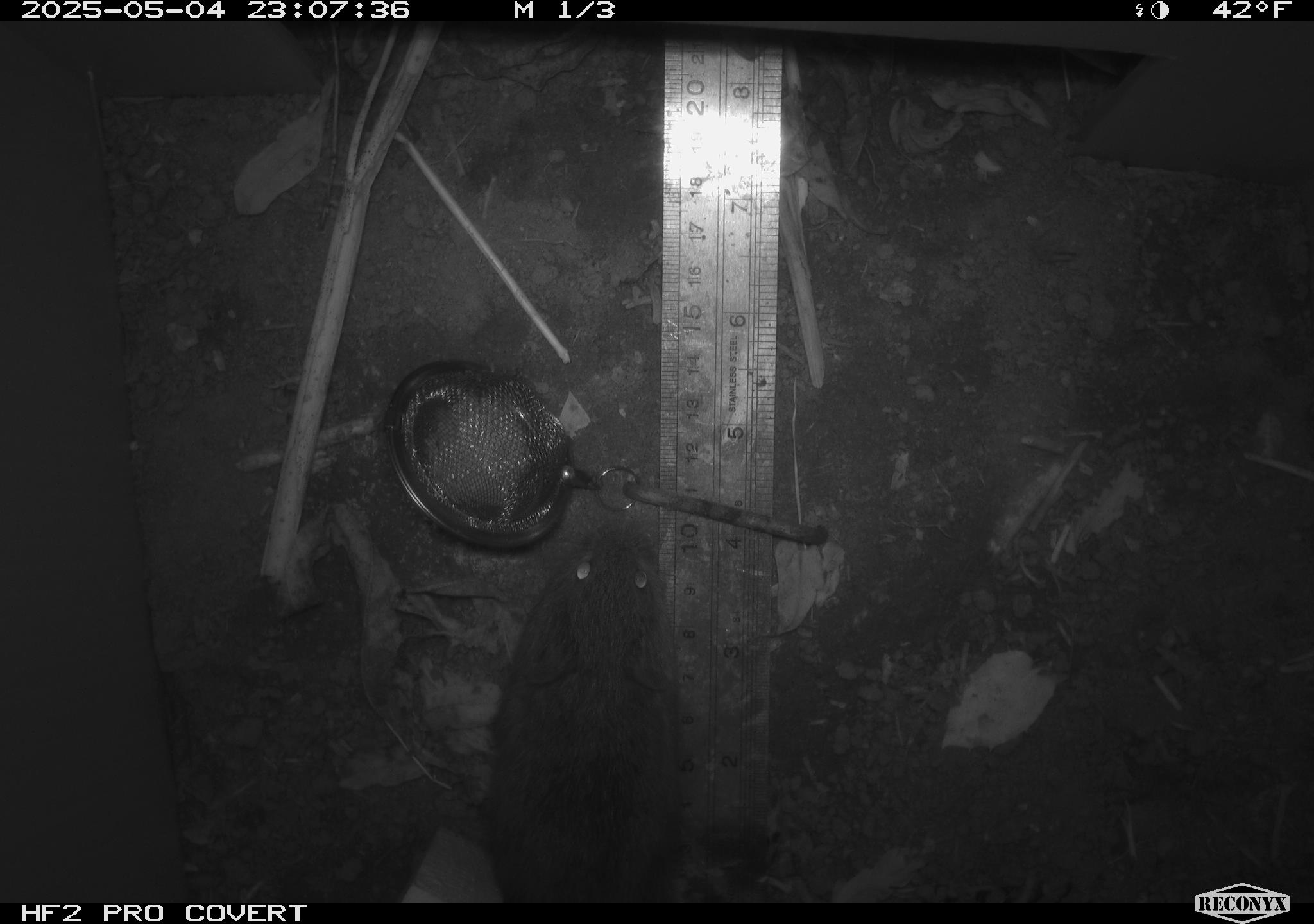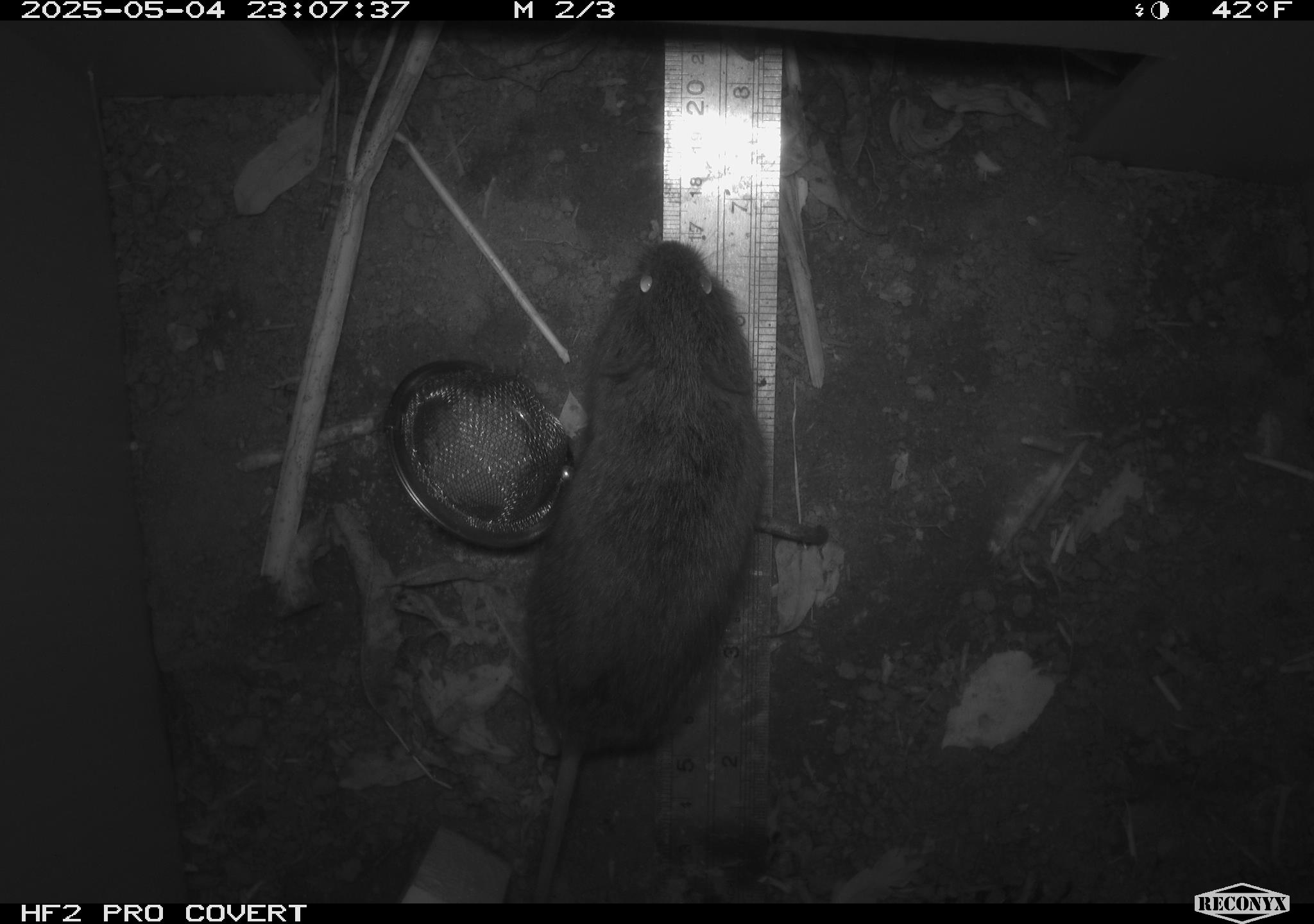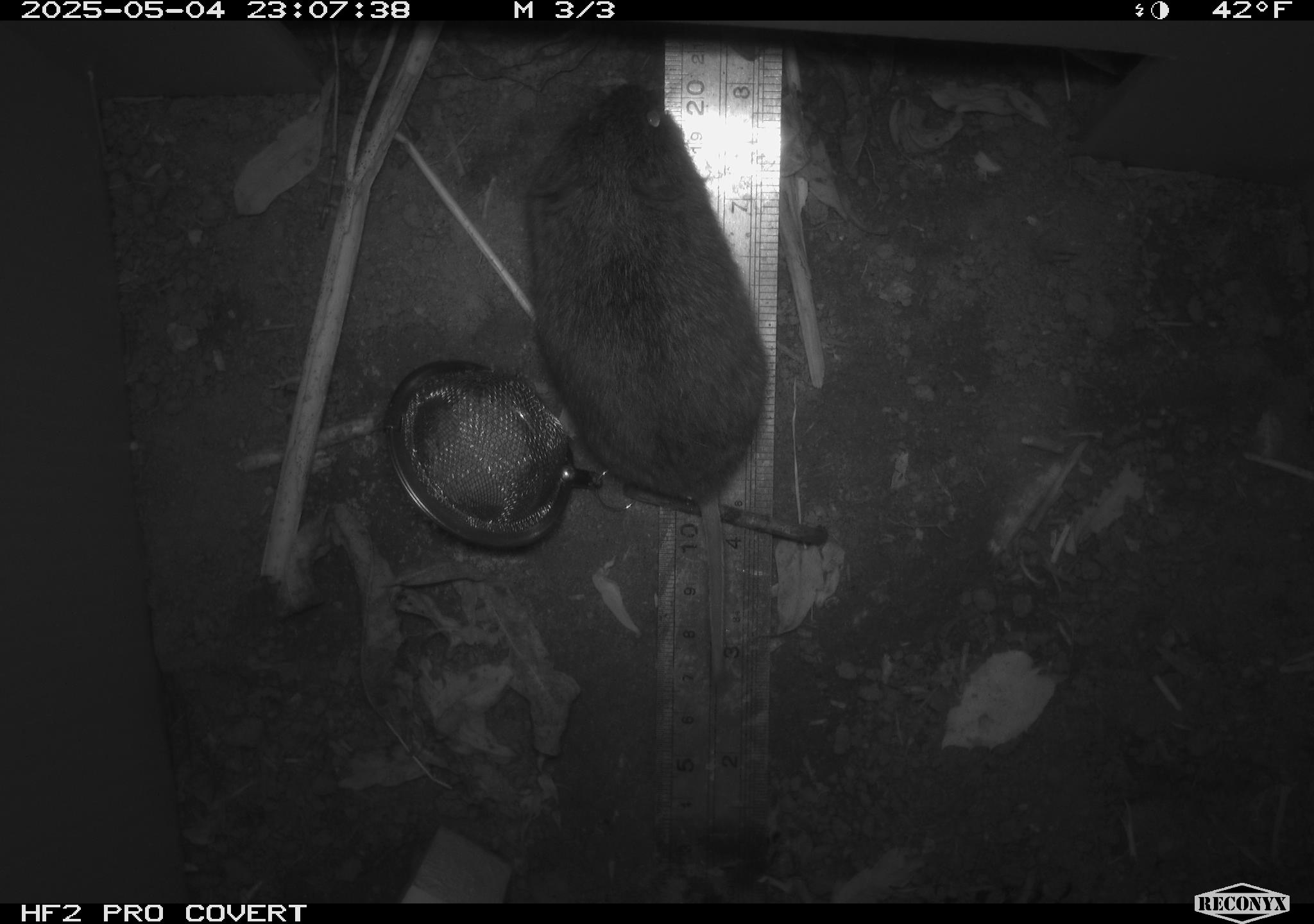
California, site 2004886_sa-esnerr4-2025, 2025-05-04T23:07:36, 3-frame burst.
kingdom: Animalia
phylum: Chordata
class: Mammalia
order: Rodentia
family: Cricetidae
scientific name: Arvicolinae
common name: voles, lemmings, and muskrats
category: arvicolinae subfamily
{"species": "arvicolinae subfamily (voles, lemmings, and muskrats) (Arvicolinae)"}